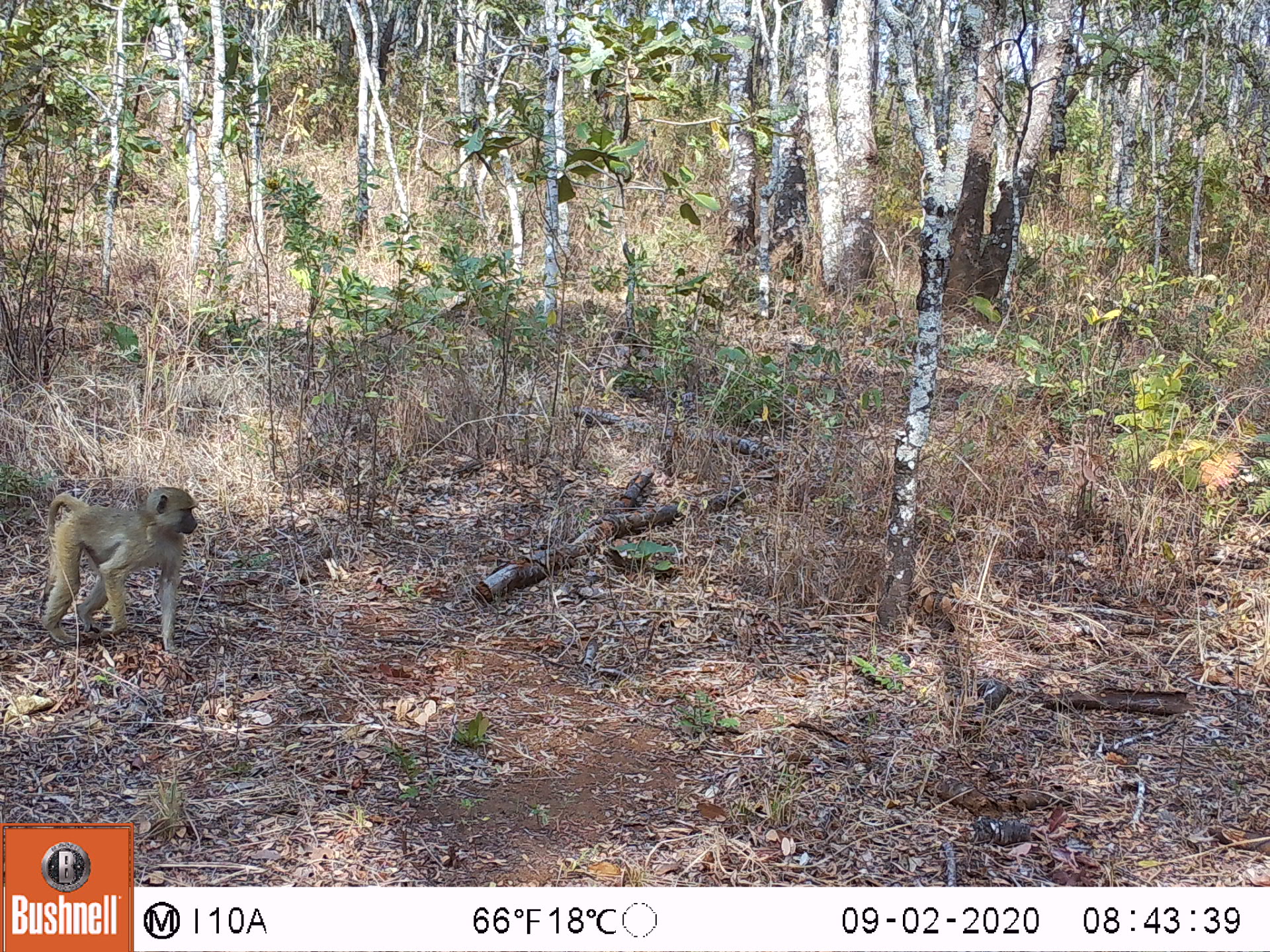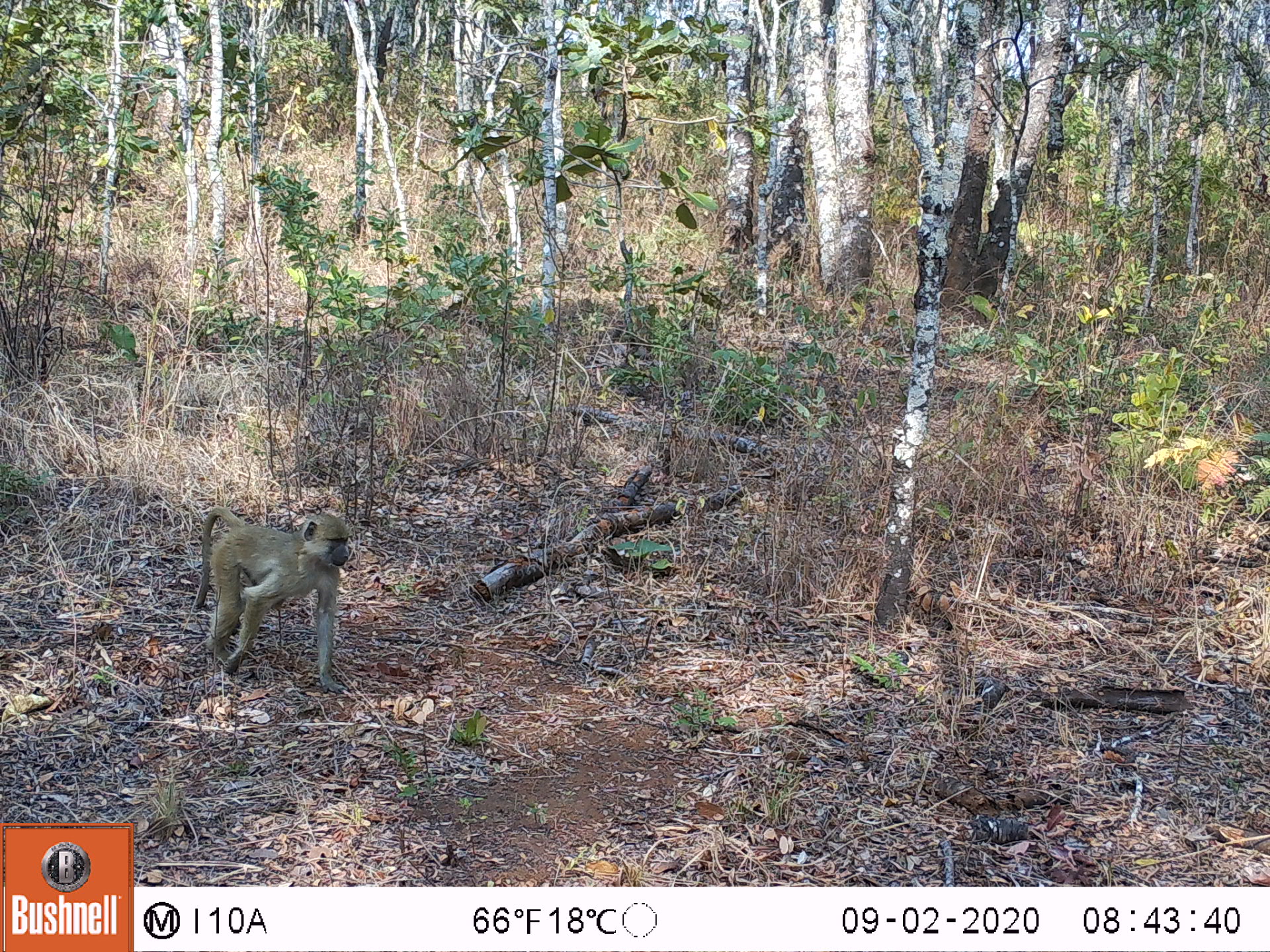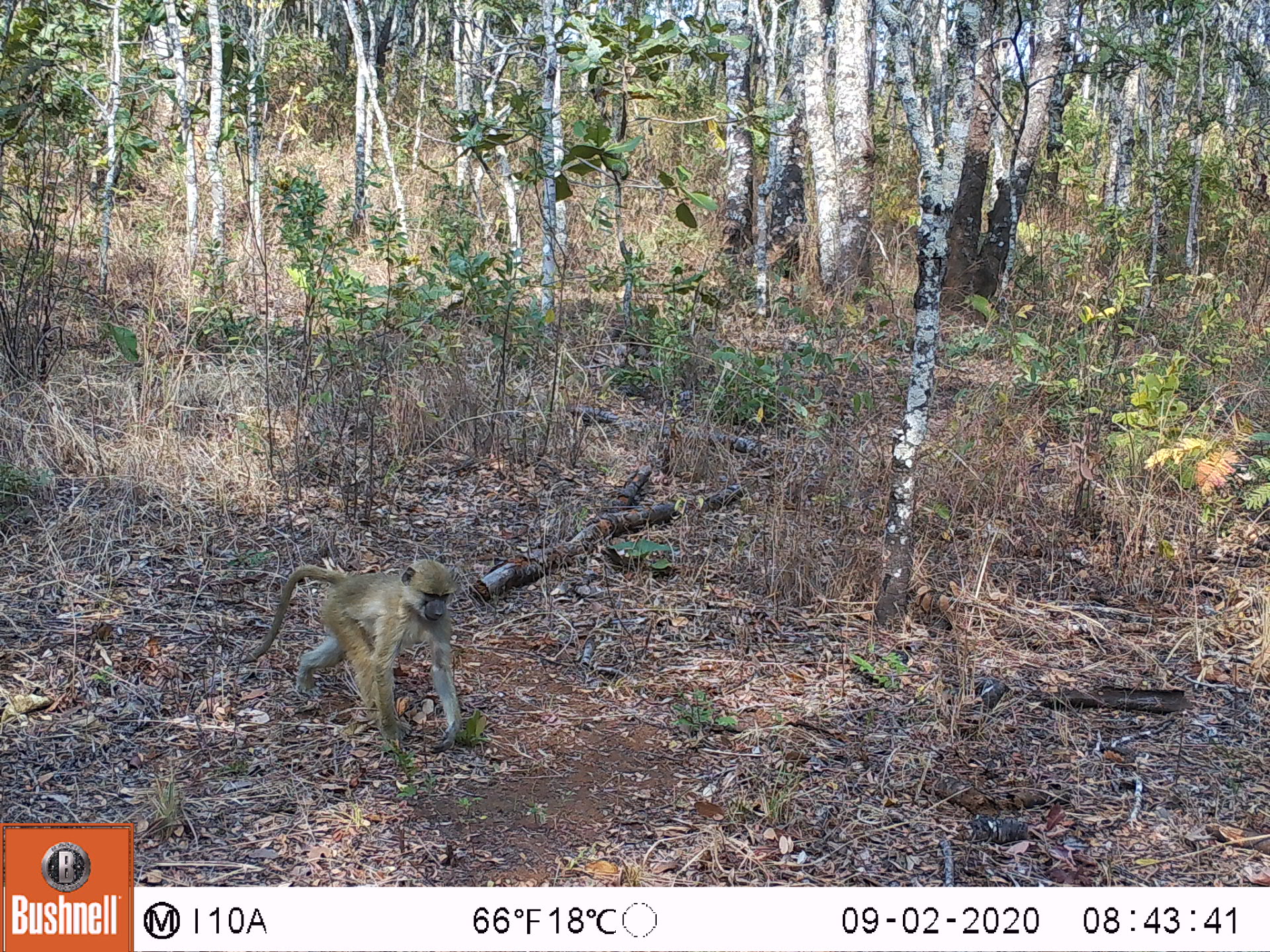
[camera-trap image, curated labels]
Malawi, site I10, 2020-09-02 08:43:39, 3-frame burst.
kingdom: Animalia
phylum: Chordata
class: Mammalia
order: Primates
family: Cercopithecidae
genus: Papio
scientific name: Papio cynocephalus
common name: yellow baboon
Yellow baboon (Papio cynocephalus), count 1.